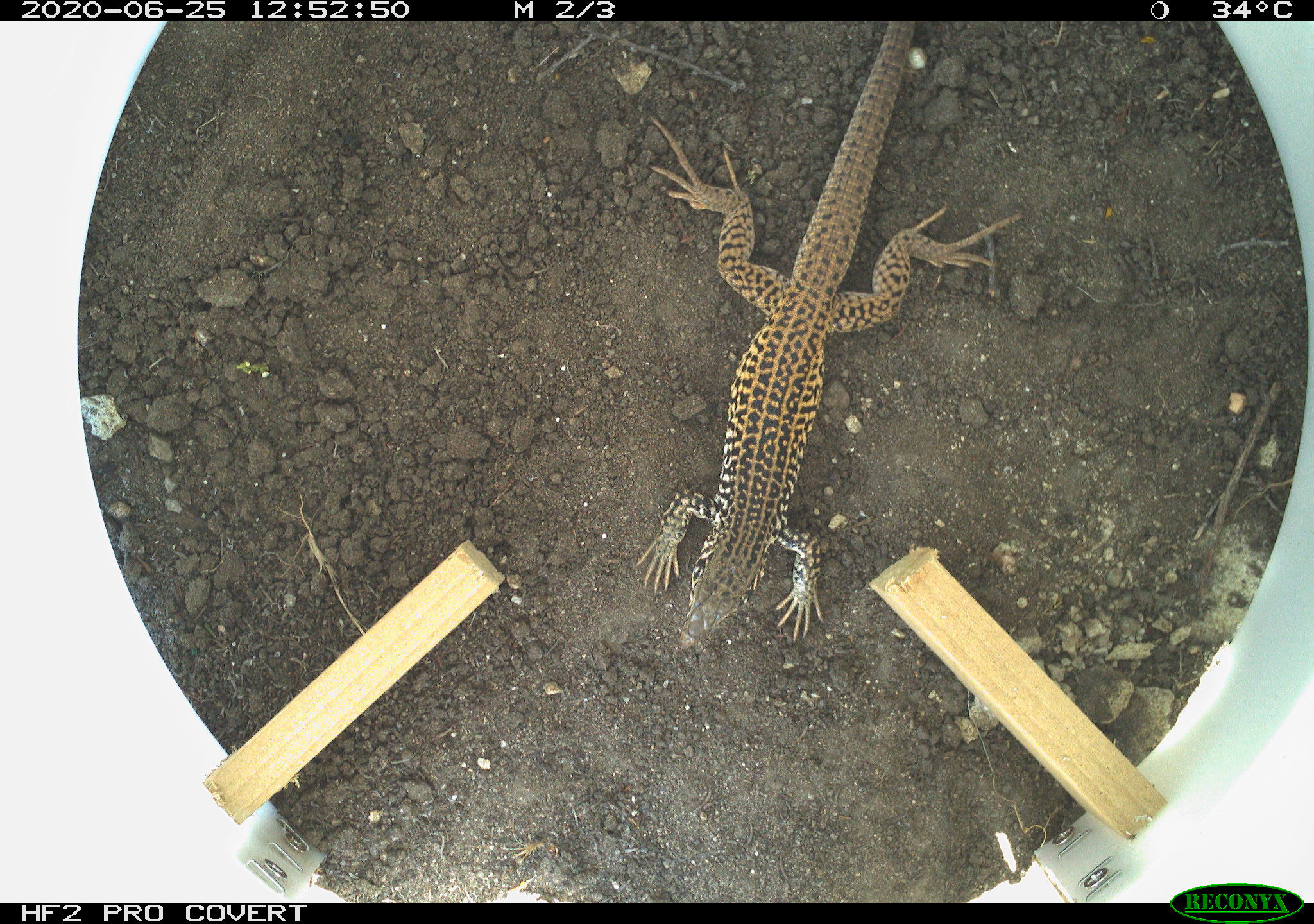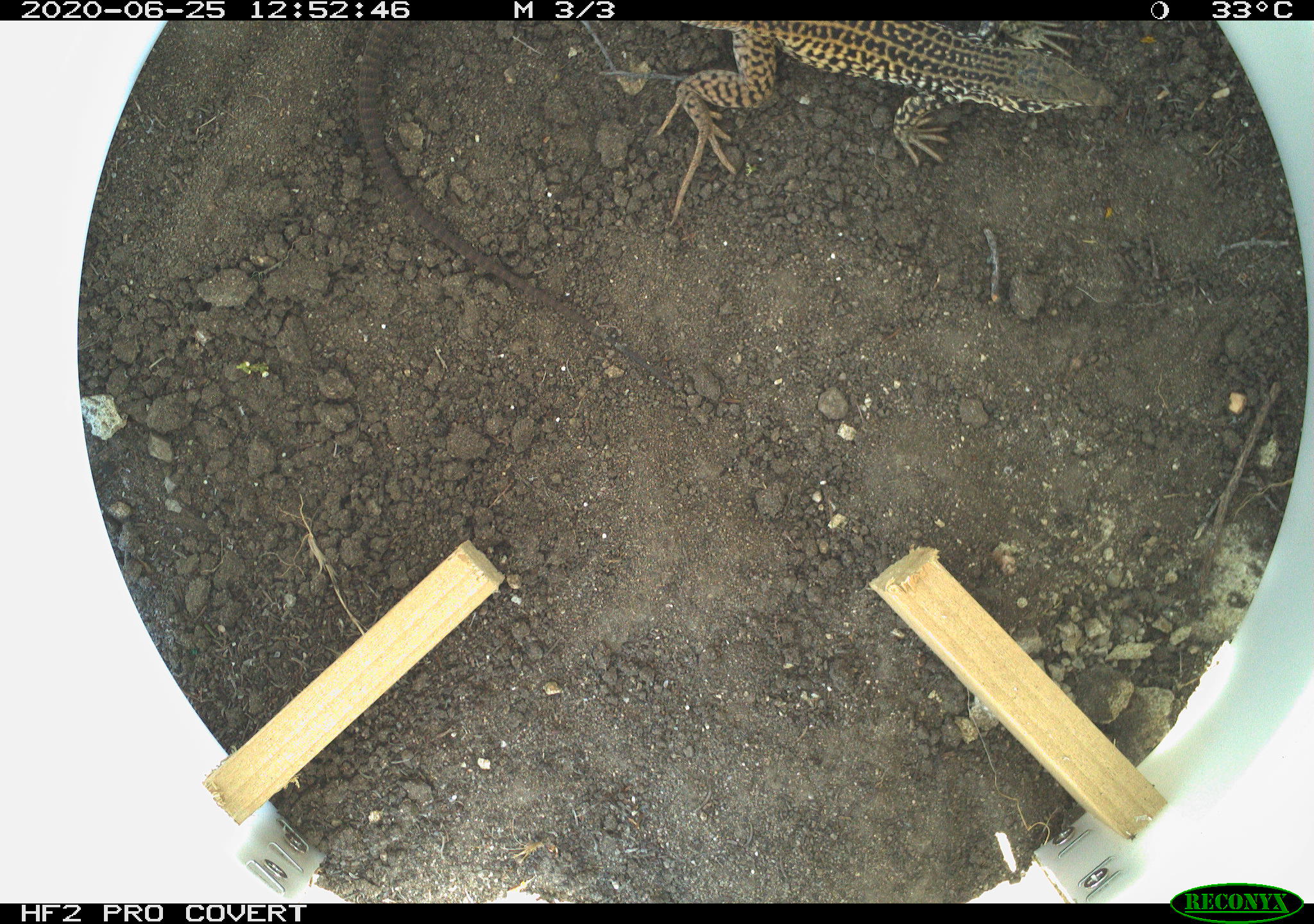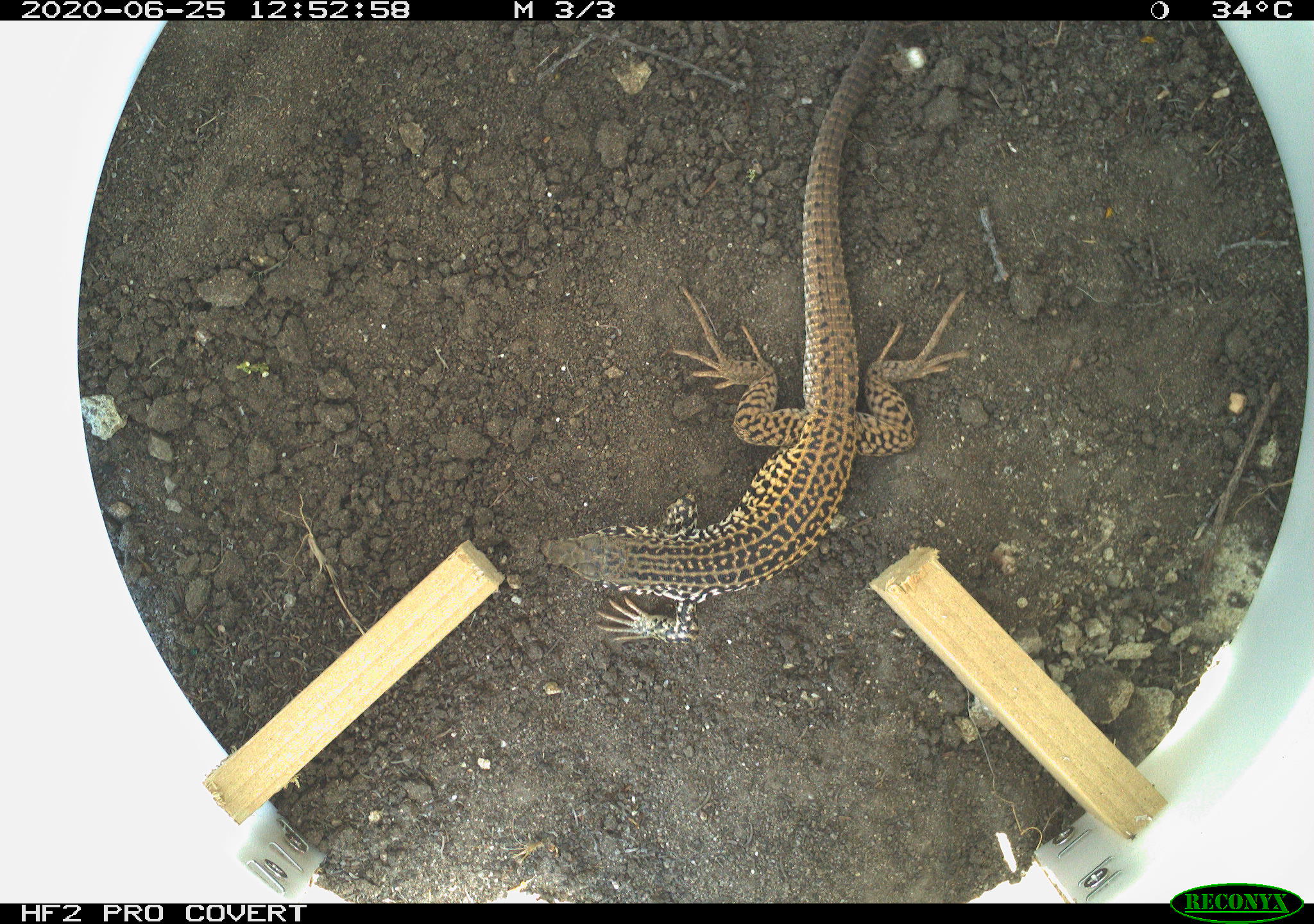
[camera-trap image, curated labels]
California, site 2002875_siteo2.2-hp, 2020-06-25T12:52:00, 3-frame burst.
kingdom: Animalia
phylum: Chordata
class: Reptilia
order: Squamata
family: Teiidae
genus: Aspidoscelis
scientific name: Aspidoscelis tigris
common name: western whiptail